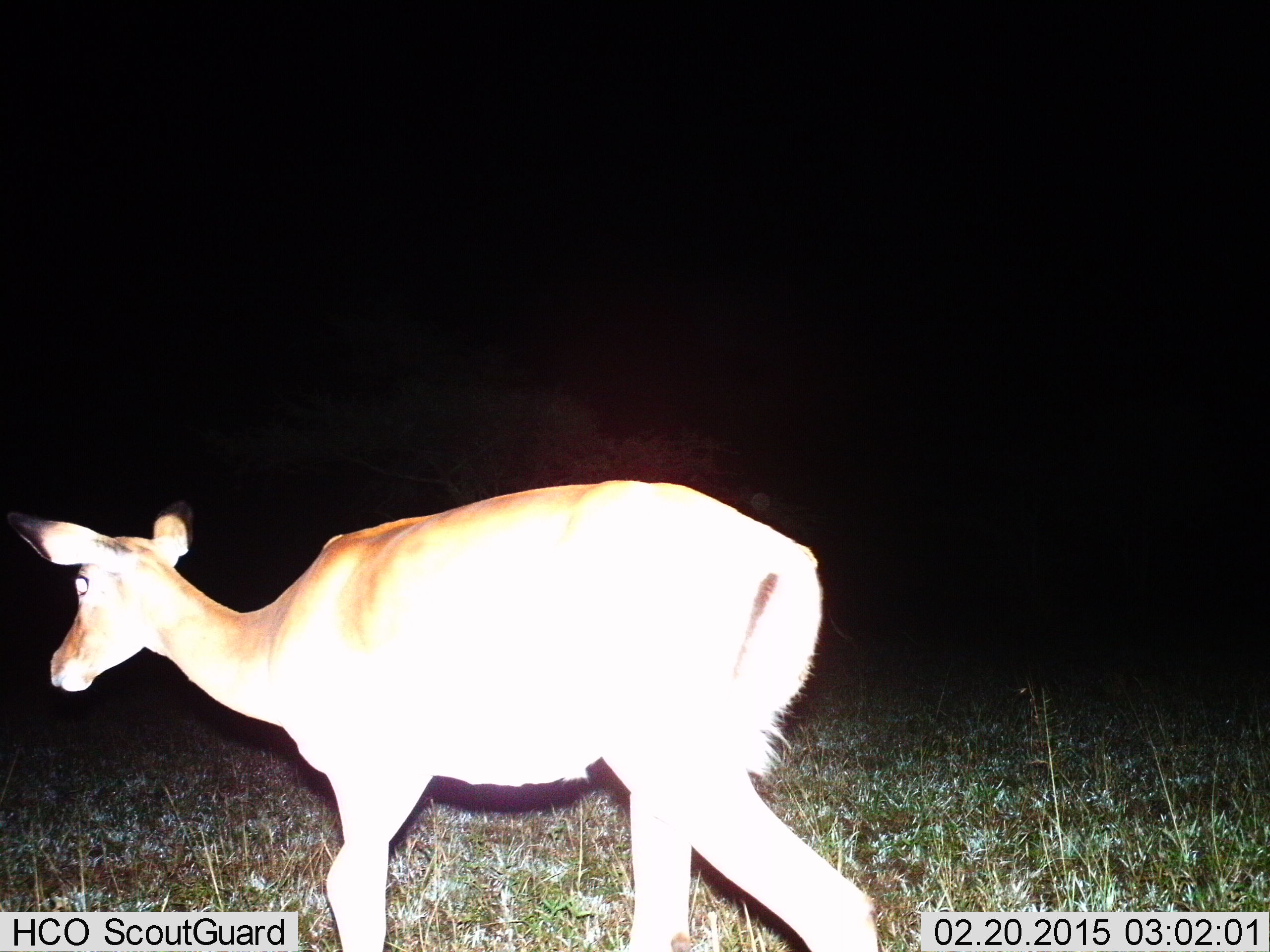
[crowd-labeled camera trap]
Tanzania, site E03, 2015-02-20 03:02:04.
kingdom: Animalia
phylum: Chordata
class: Mammalia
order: Artiodactyla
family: Bovidae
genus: Aepyceros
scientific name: Aepyceros melampus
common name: impala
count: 1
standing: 0%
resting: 0%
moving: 100%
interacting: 0%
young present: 0%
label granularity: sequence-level